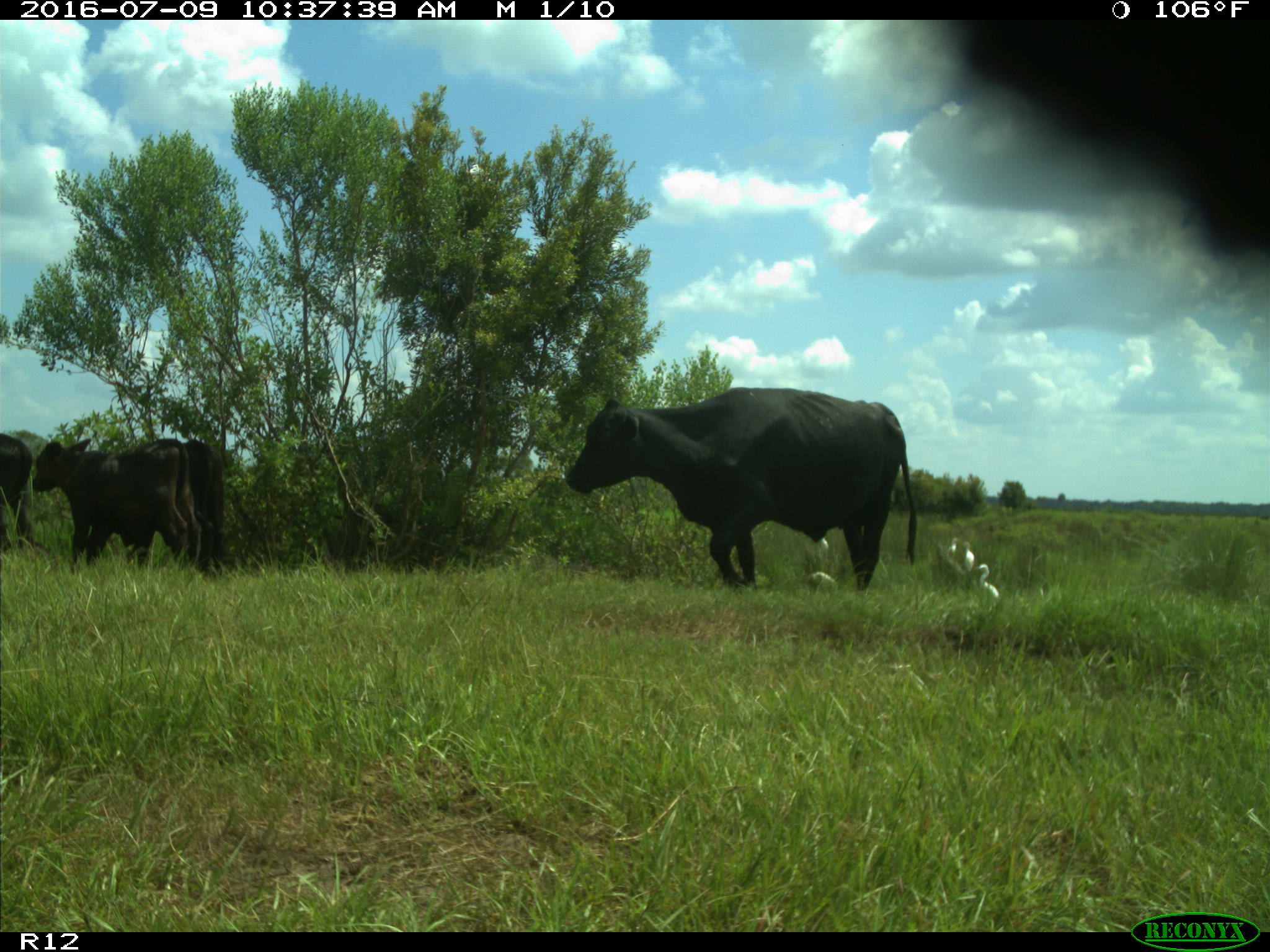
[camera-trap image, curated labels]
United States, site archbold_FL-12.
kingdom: Animalia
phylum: Chordata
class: Mammalia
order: Artiodactyla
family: Bovidae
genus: Bos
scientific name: Bos taurus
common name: domestic cow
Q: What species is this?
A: Bos taurus (domestic cow).